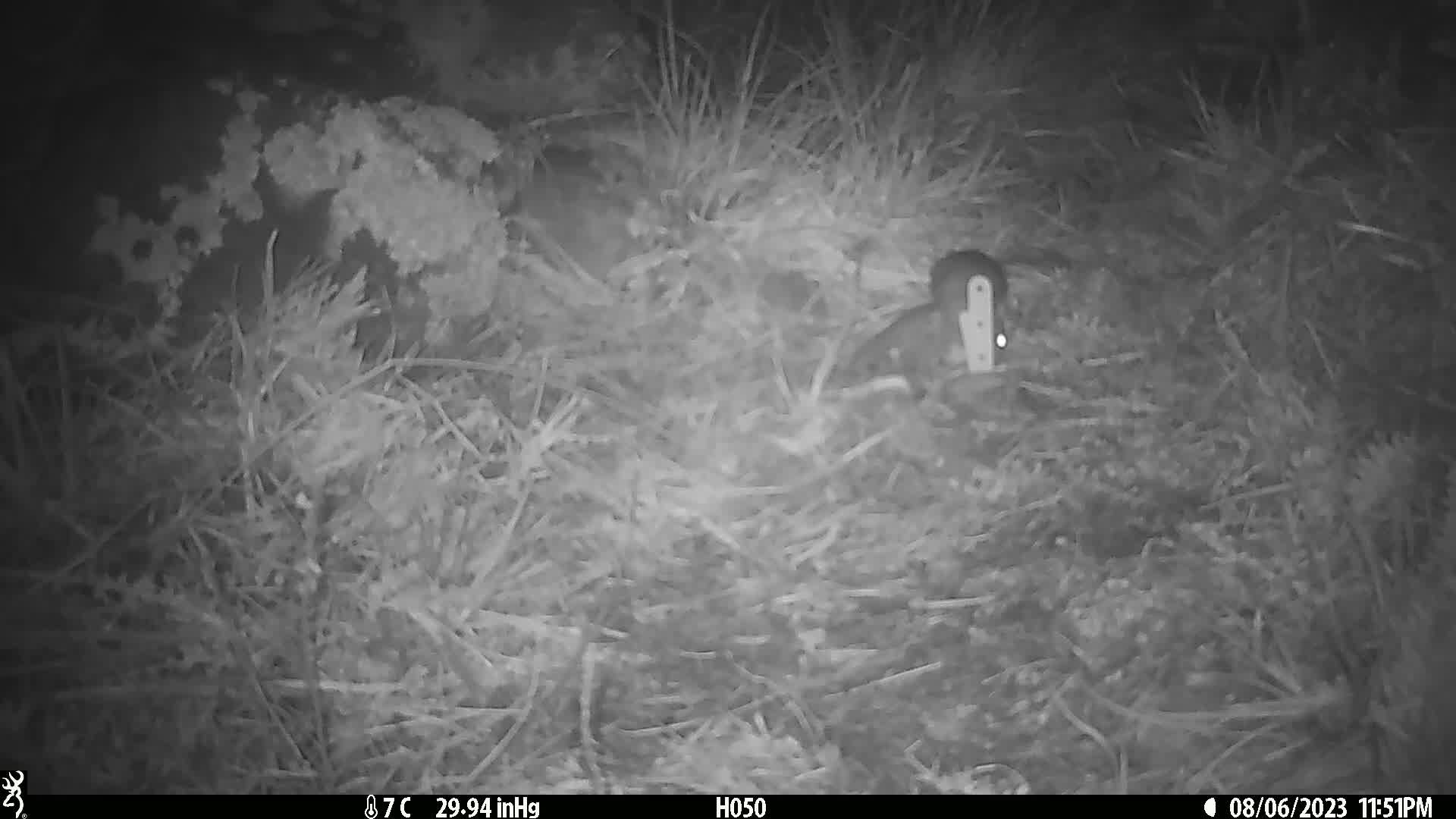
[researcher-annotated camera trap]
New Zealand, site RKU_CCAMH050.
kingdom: Animalia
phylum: Chordata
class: Mammalia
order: Rodentia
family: Muridae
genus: Rattus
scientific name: Rattus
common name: rat